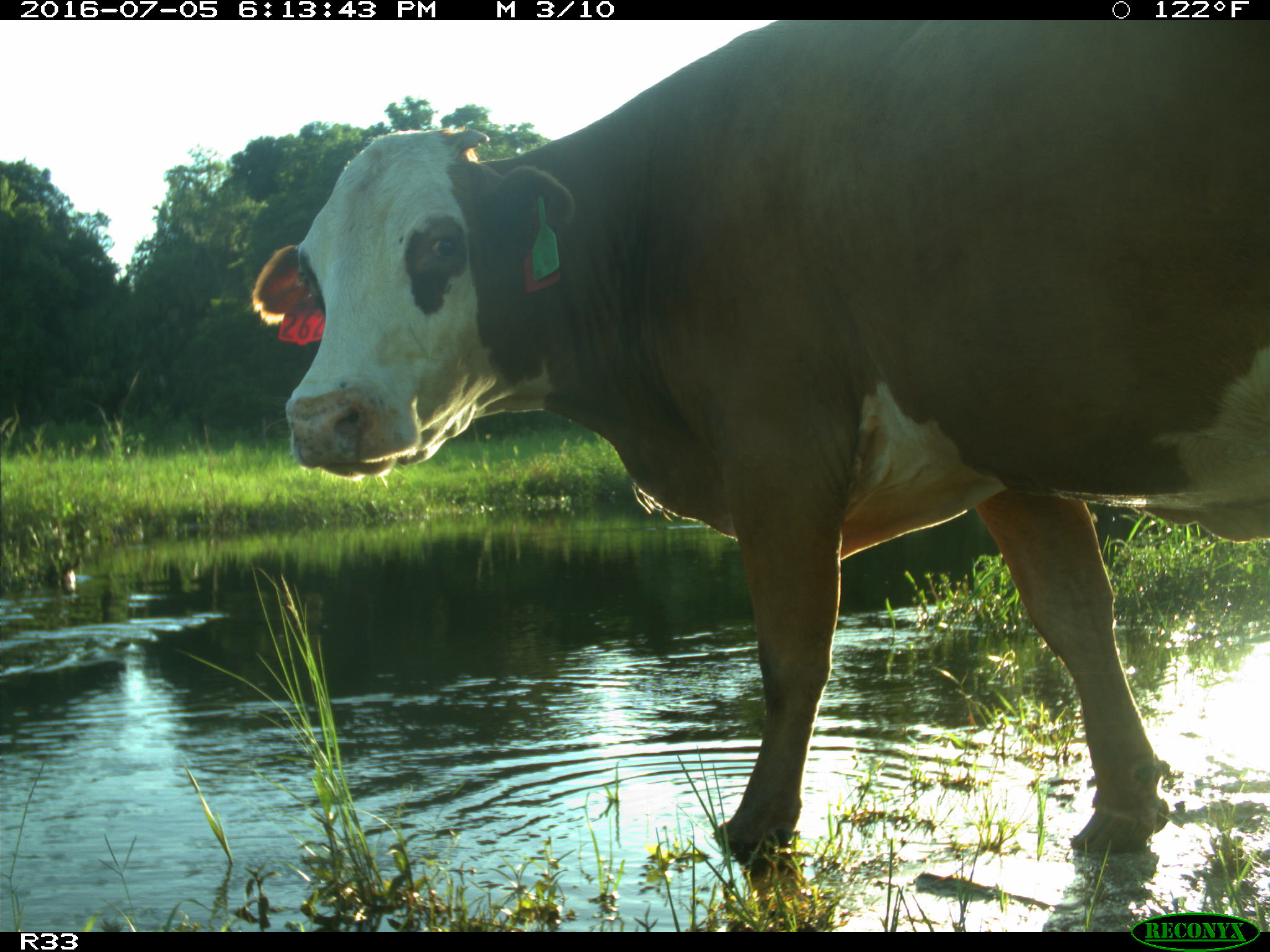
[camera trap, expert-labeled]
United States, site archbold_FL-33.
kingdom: Animalia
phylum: Chordata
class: Mammalia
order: Artiodactyla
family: Bovidae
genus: Bos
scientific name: Bos taurus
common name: domestic cow